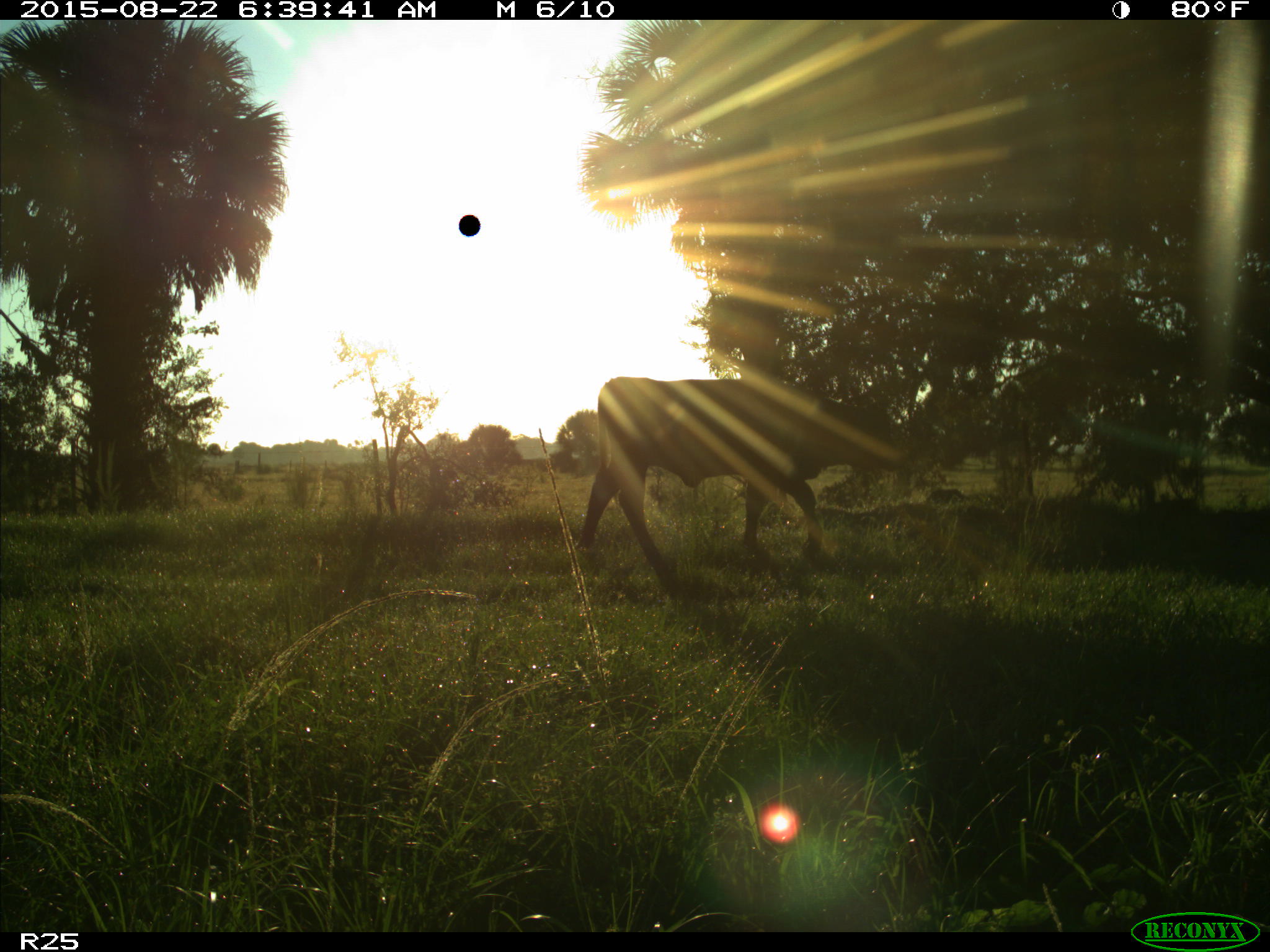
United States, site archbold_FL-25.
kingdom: Animalia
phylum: Chordata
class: Mammalia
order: Artiodactyla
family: Bovidae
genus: Bos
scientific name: Bos taurus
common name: domestic cow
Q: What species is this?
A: Bos taurus (domestic cow).